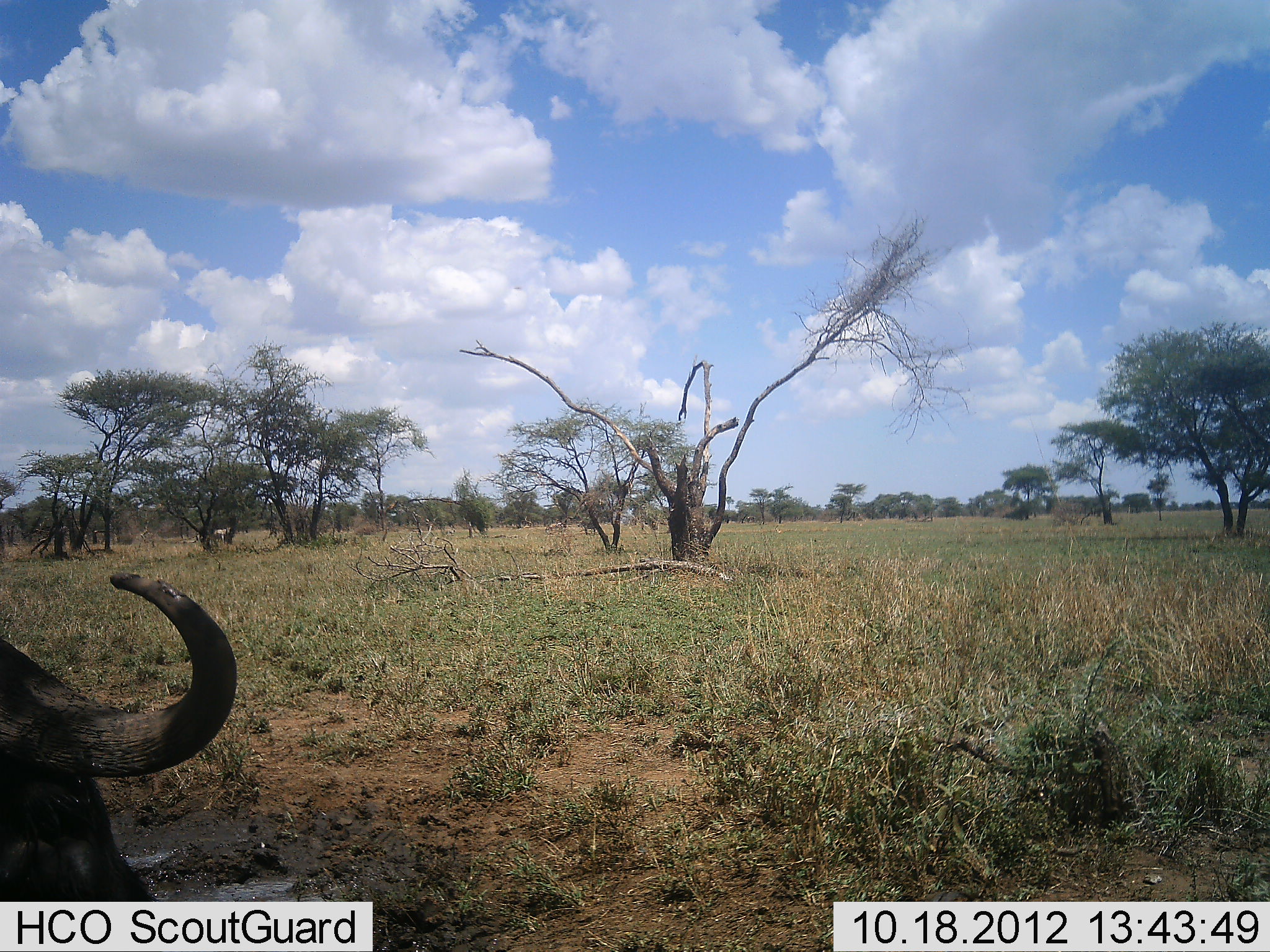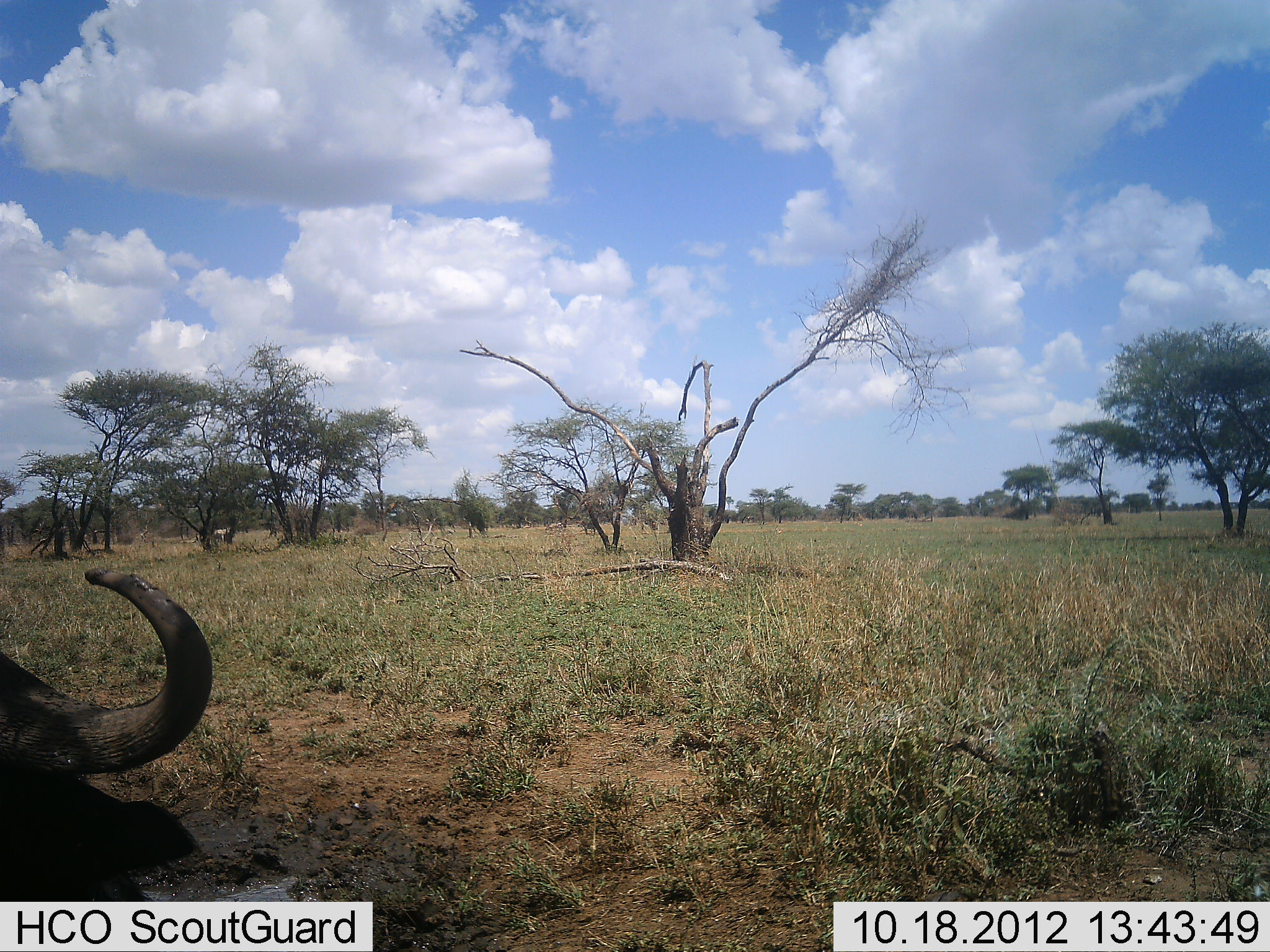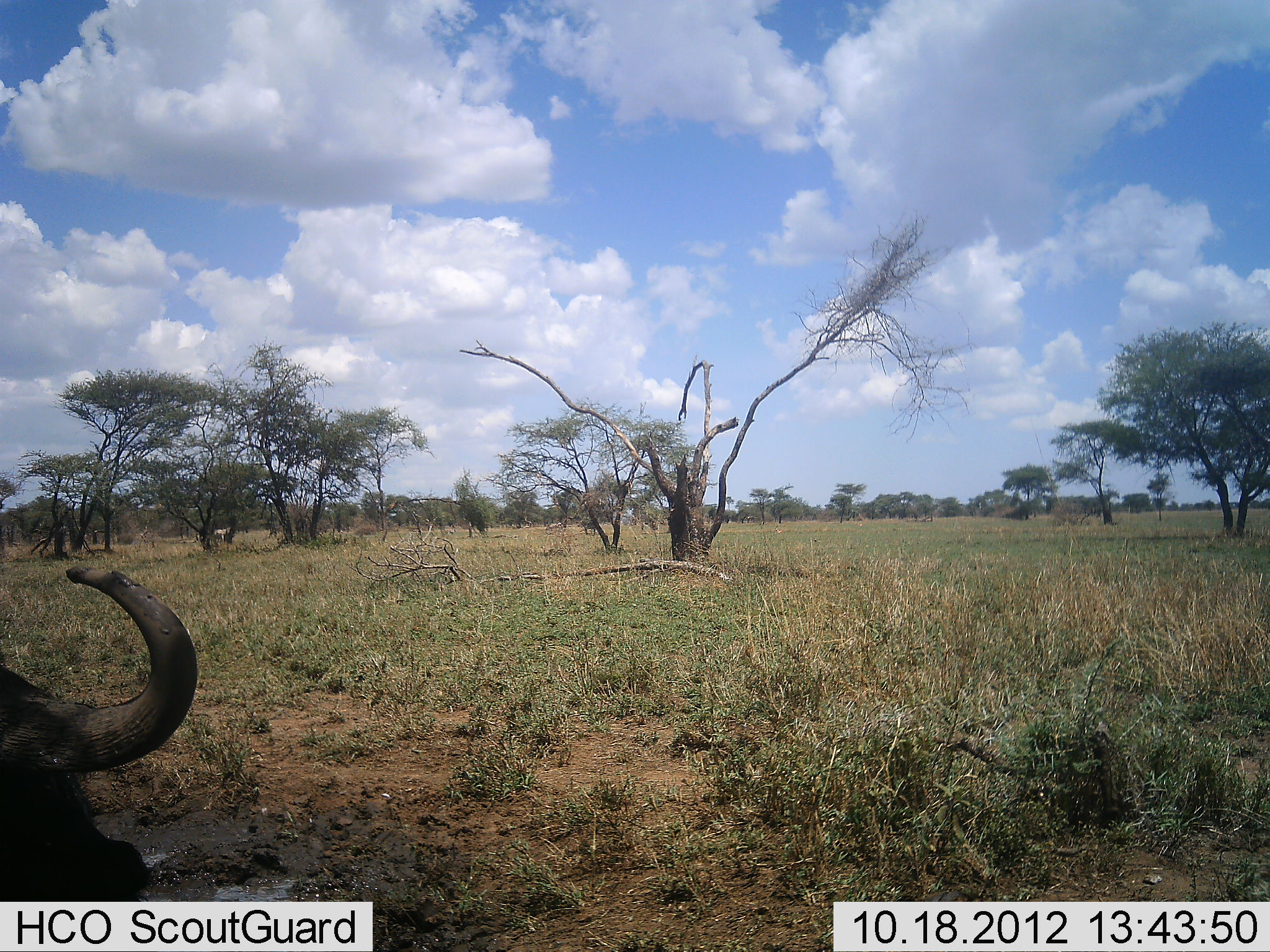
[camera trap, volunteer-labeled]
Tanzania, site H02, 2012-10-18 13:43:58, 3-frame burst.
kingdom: Animalia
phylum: Chordata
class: Mammalia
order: Artiodactyla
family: Bovidae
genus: Syncerus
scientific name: Syncerus caffer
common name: cape buffalo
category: buffalo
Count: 1.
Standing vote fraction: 20%.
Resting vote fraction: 70%.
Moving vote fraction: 10%.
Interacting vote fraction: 0%.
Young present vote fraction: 0%.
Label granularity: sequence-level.